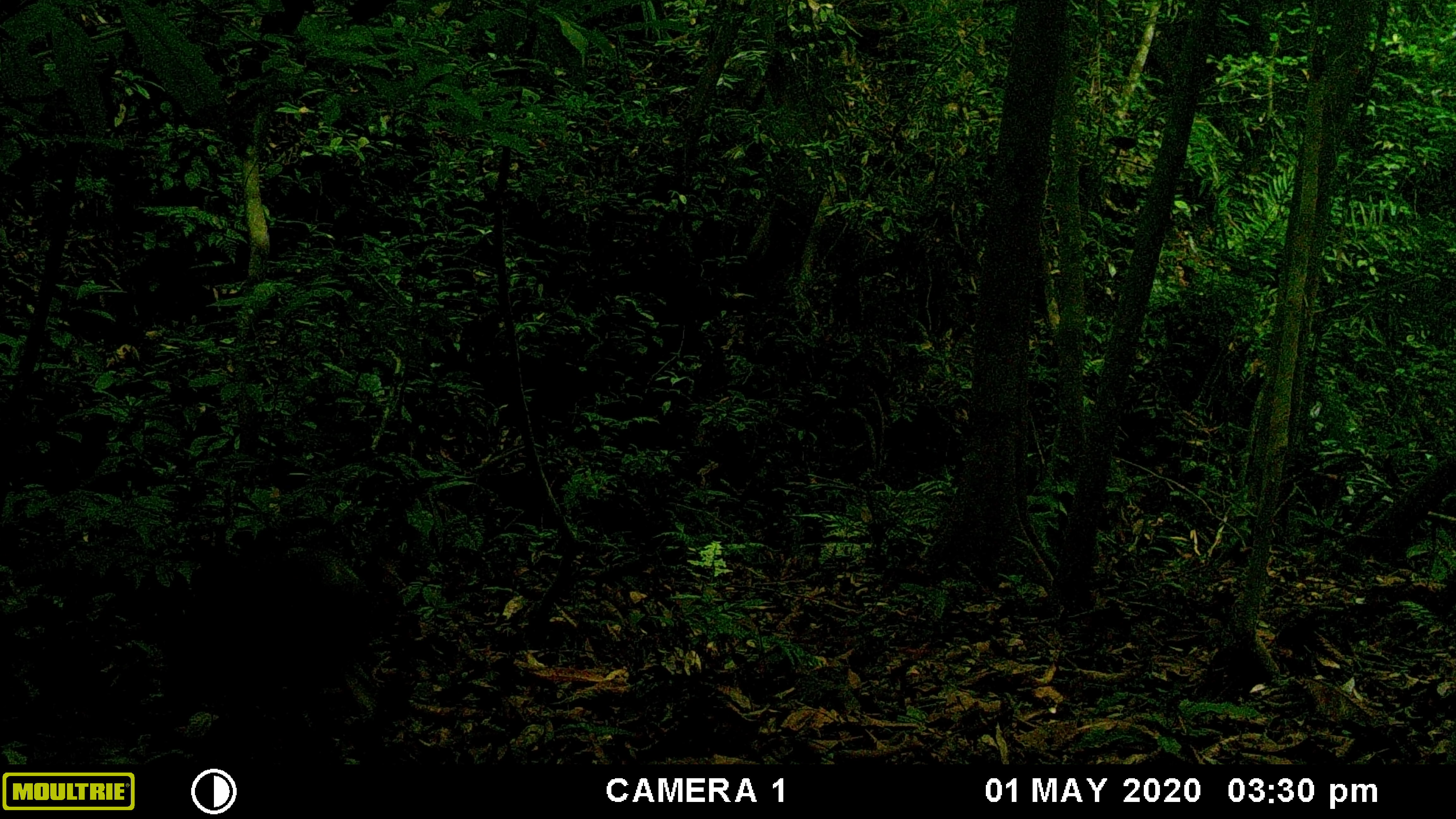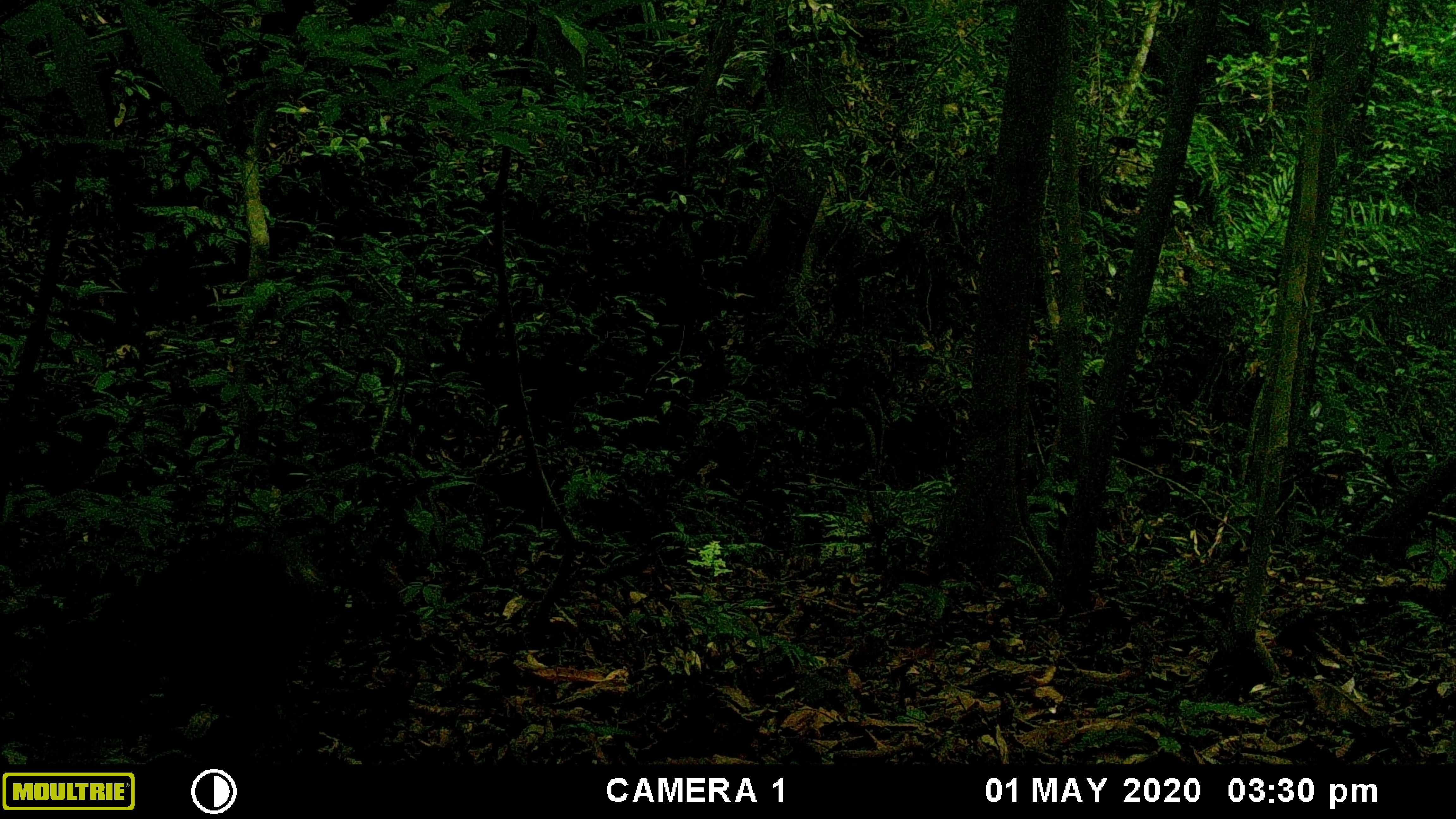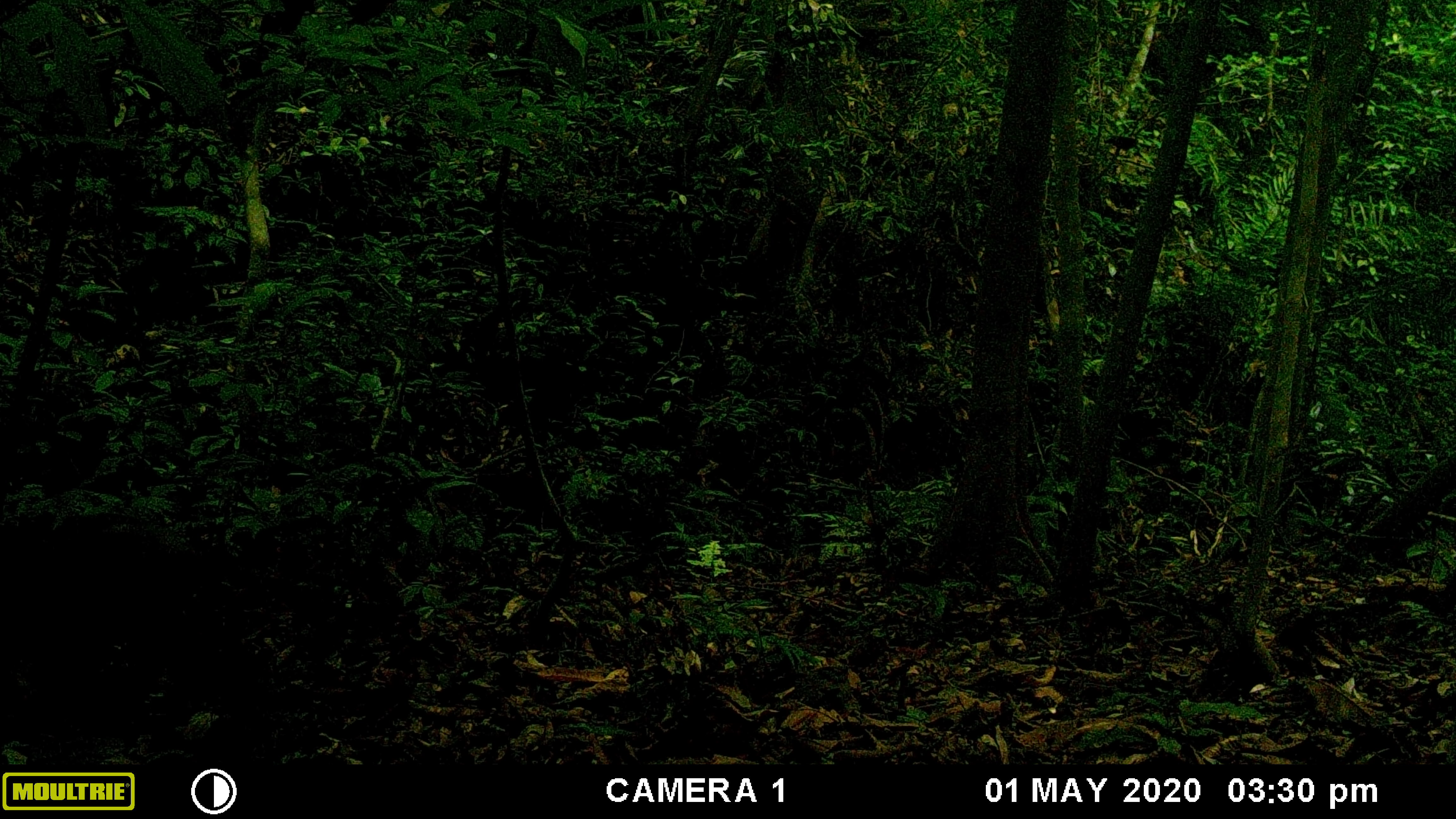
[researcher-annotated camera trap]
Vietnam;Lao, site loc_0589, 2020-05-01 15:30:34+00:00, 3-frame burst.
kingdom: Animalia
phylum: Chordata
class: Mammalia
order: Artiodactyla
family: Suidae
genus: Sus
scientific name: Sus scrofa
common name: eurasian wild pig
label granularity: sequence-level